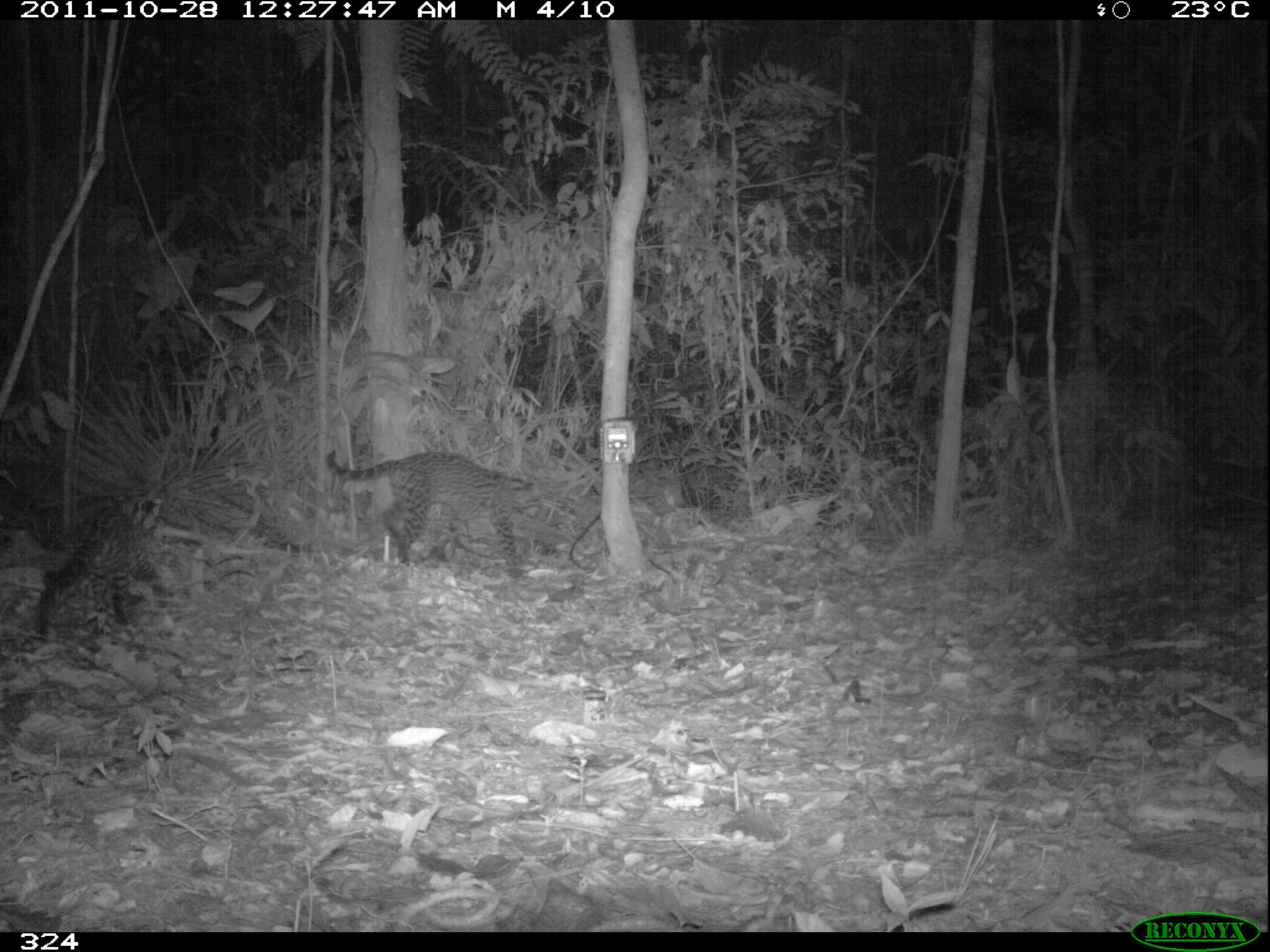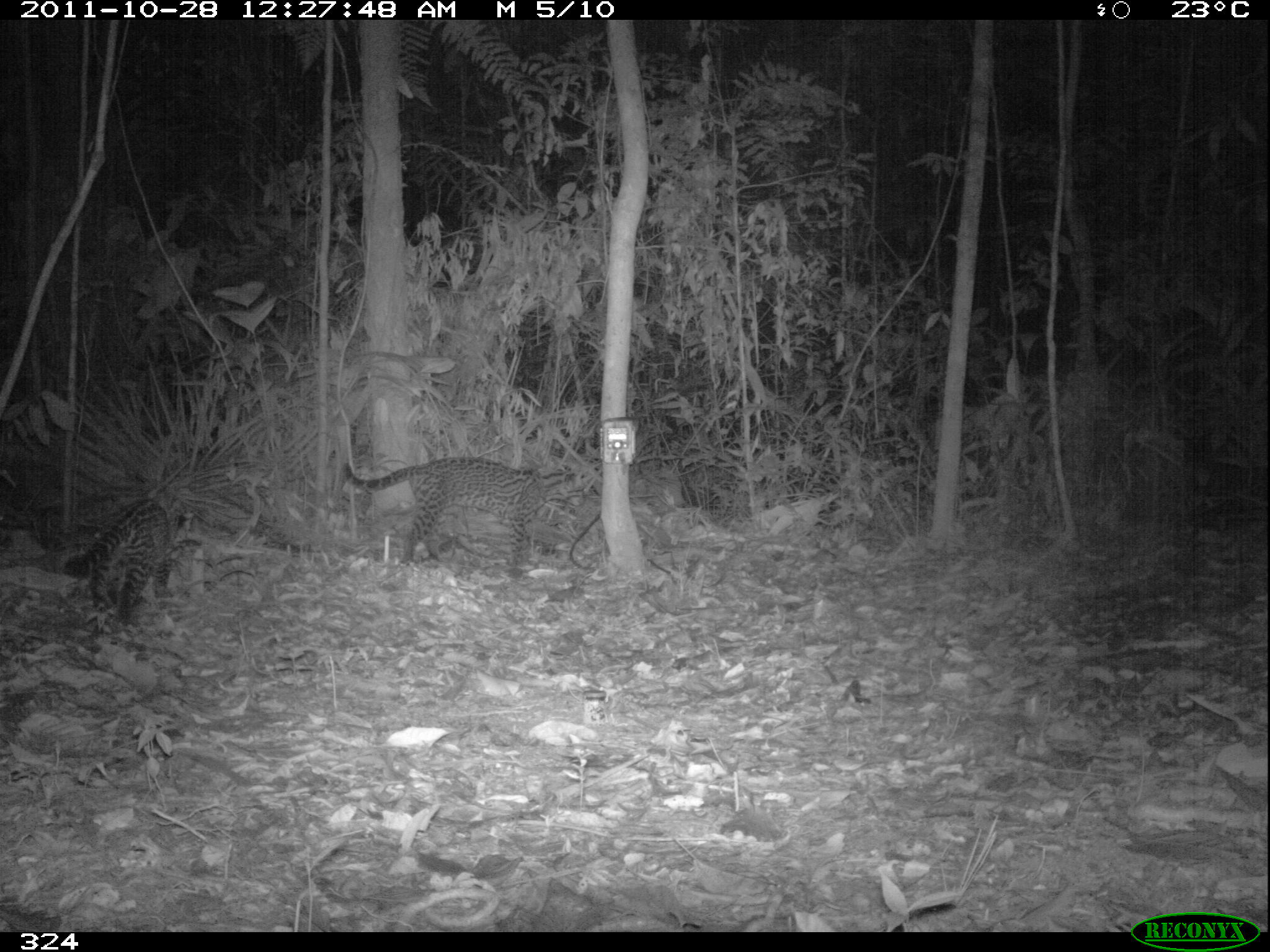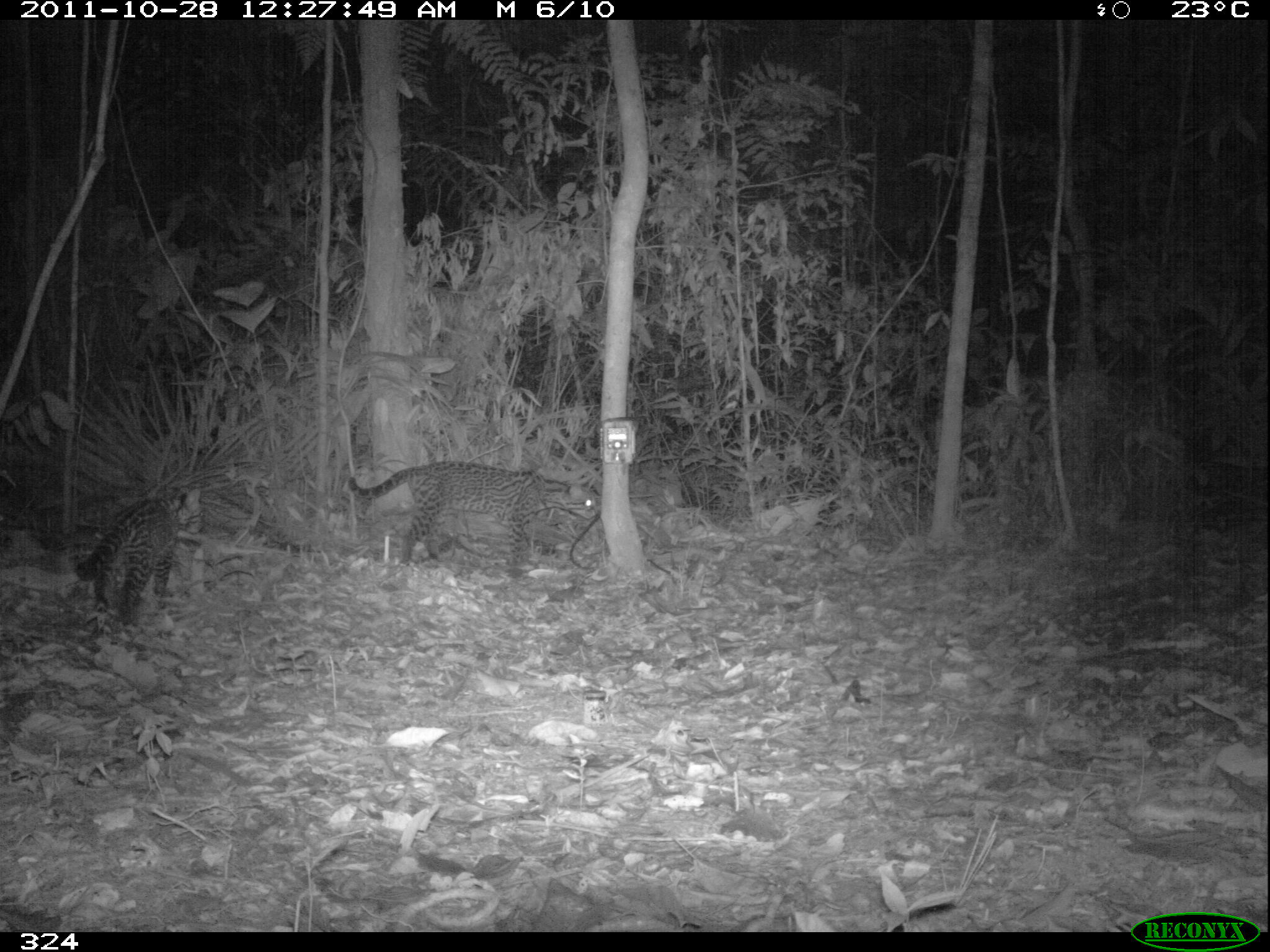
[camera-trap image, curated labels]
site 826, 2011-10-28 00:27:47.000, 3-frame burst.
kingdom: Animalia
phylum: Chordata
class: Mammalia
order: Carnivora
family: Felidae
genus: Leopardus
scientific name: Leopardus pardalis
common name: ocelot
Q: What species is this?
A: Leopardus pardalis (ocelot).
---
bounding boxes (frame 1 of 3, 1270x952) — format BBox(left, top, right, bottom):
leopardus pardalis: BBox(324, 450, 542, 566); BBox(32, 480, 167, 647)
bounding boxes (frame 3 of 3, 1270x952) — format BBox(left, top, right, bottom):
leopardus pardalis: BBox(347, 460, 598, 565); BBox(76, 480, 202, 624)